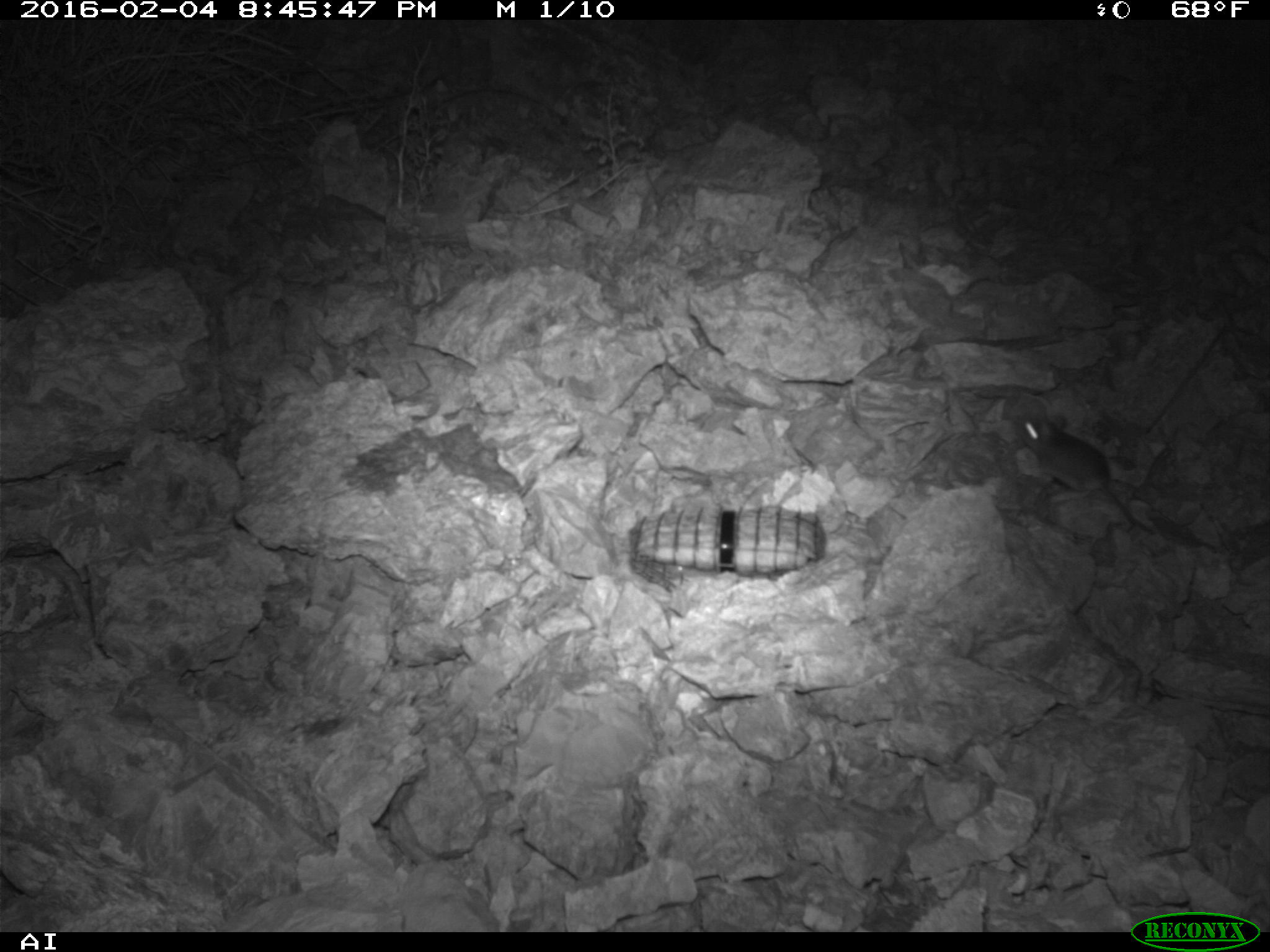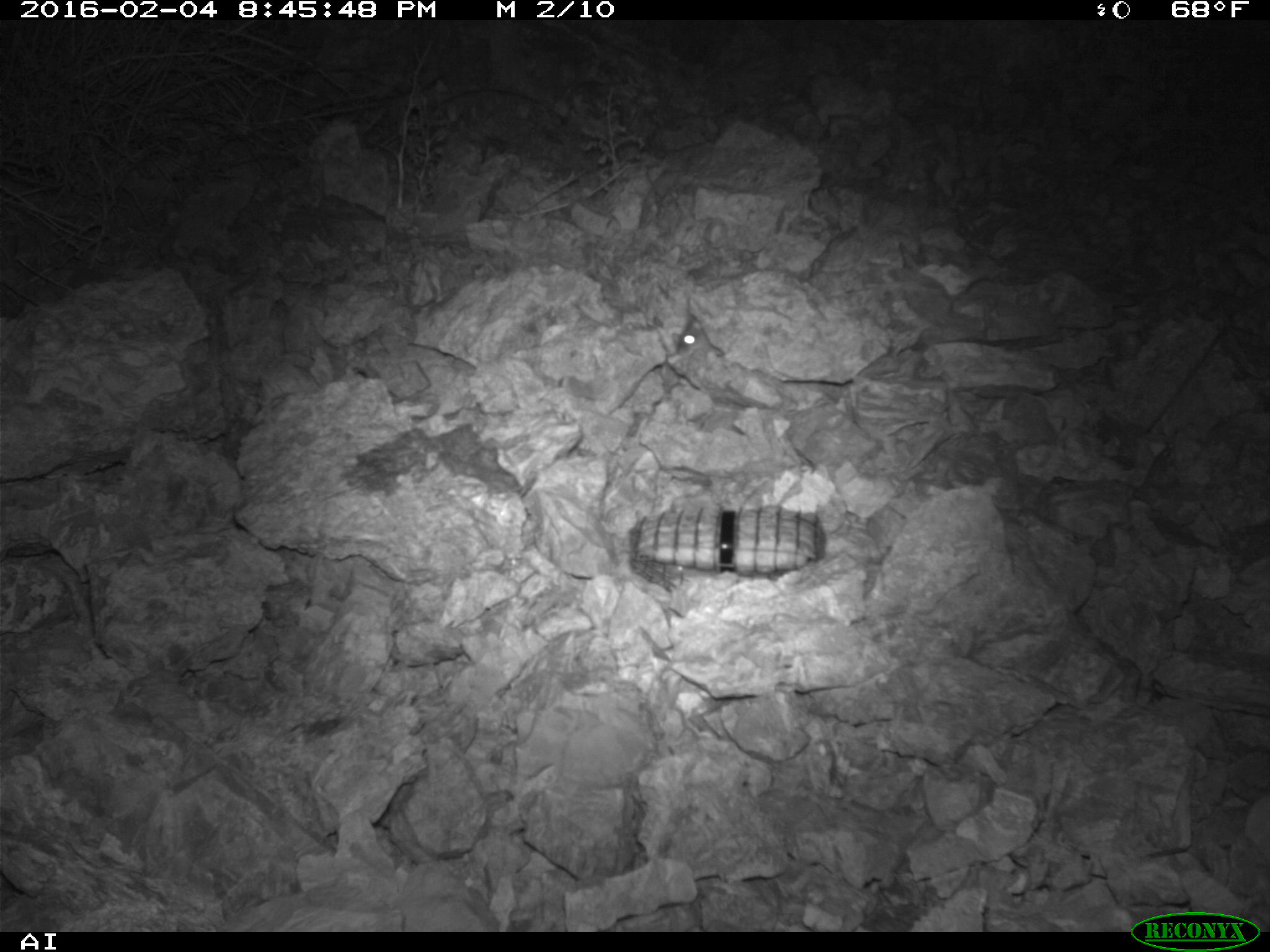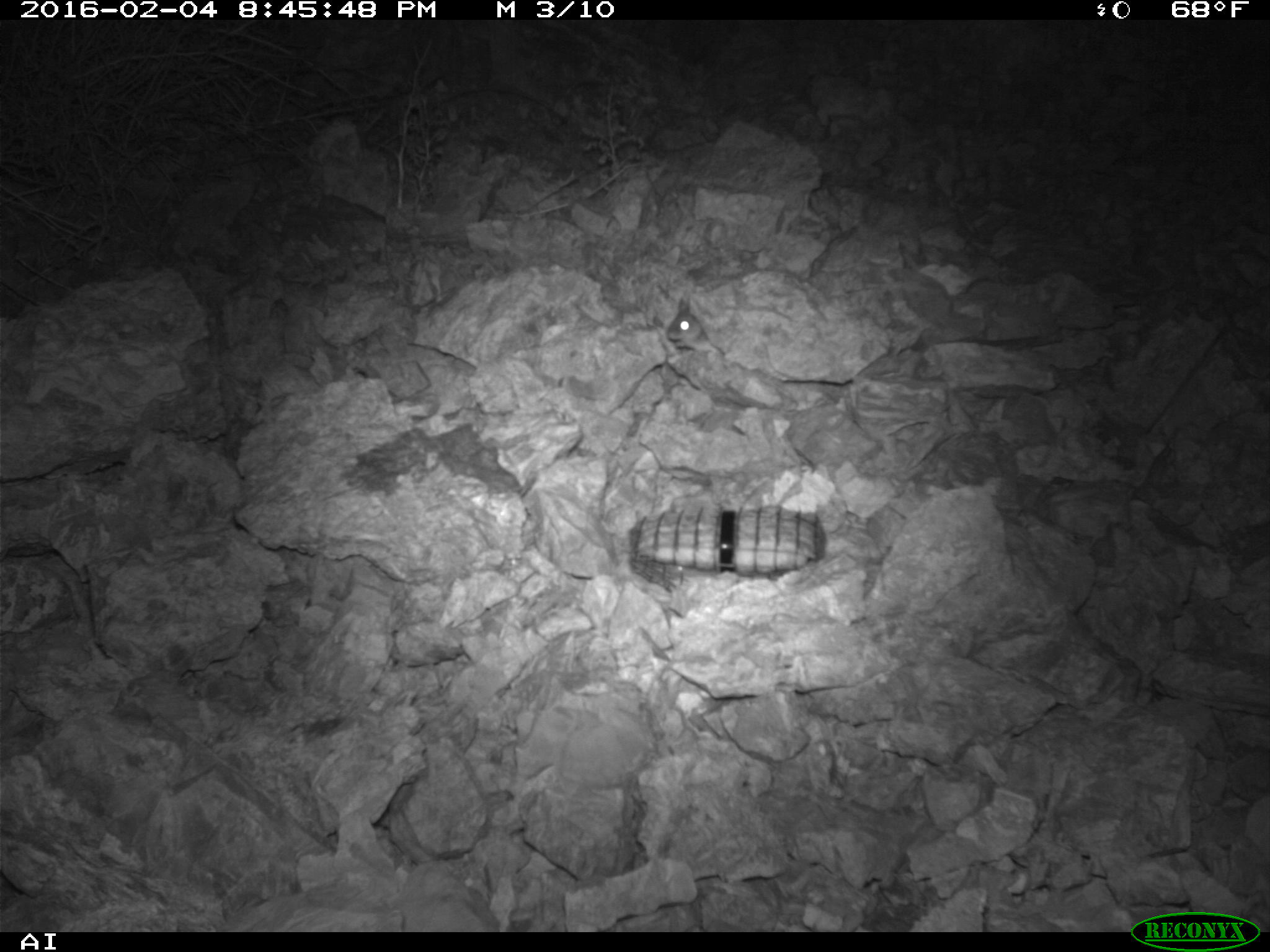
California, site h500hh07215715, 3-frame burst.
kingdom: Animalia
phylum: Chordata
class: Mammalia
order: Rodentia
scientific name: Rodentia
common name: rodent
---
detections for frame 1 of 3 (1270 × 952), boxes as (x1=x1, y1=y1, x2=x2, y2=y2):
rodent: (x1=1015, y1=412, x2=1150, y2=532)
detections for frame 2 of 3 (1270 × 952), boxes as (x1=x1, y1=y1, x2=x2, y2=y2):
rodent: (x1=673, y1=317, x2=724, y2=359)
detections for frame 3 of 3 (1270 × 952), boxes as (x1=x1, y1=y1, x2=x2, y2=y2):
rodent: (x1=665, y1=296, x2=725, y2=357)